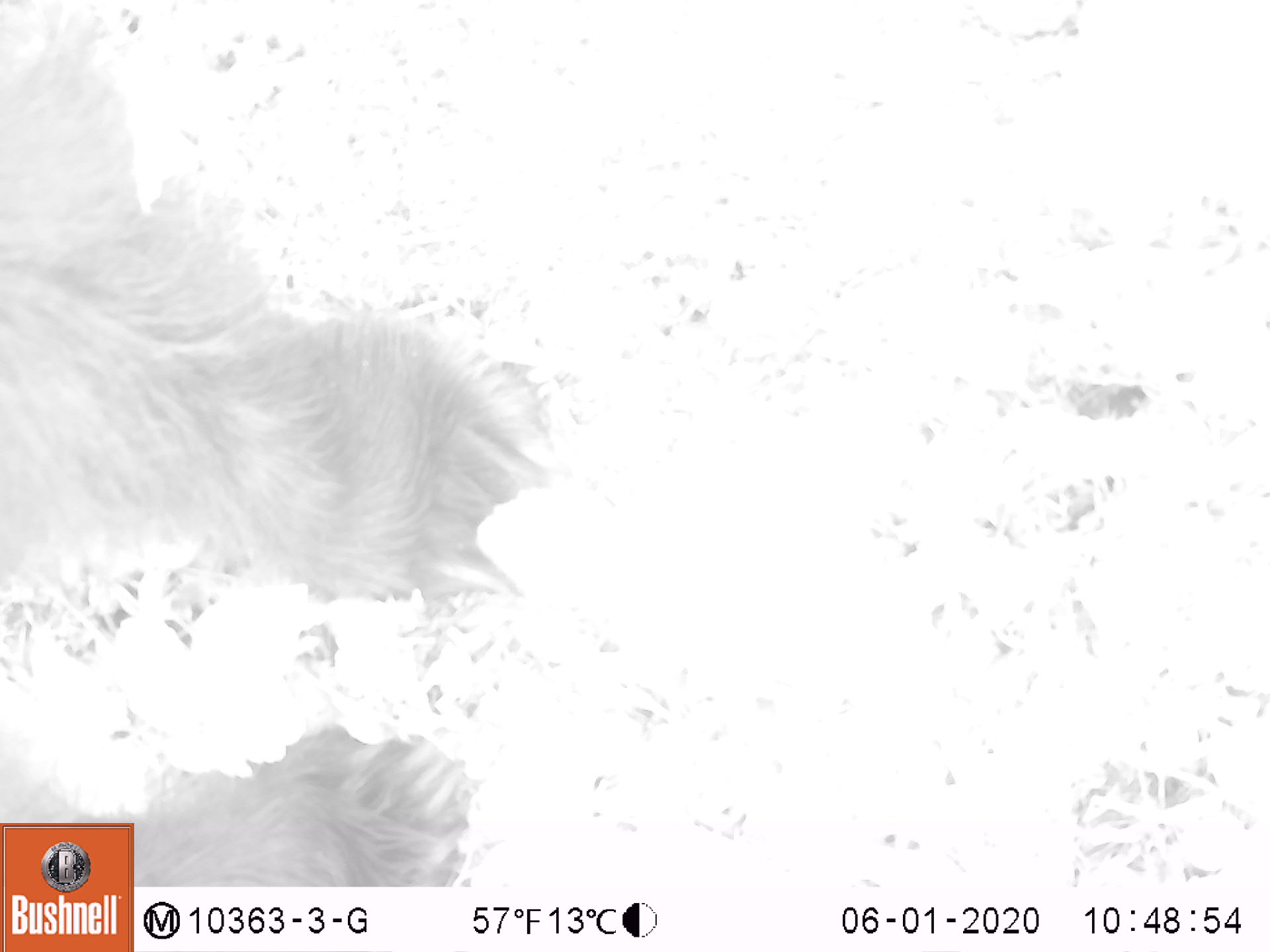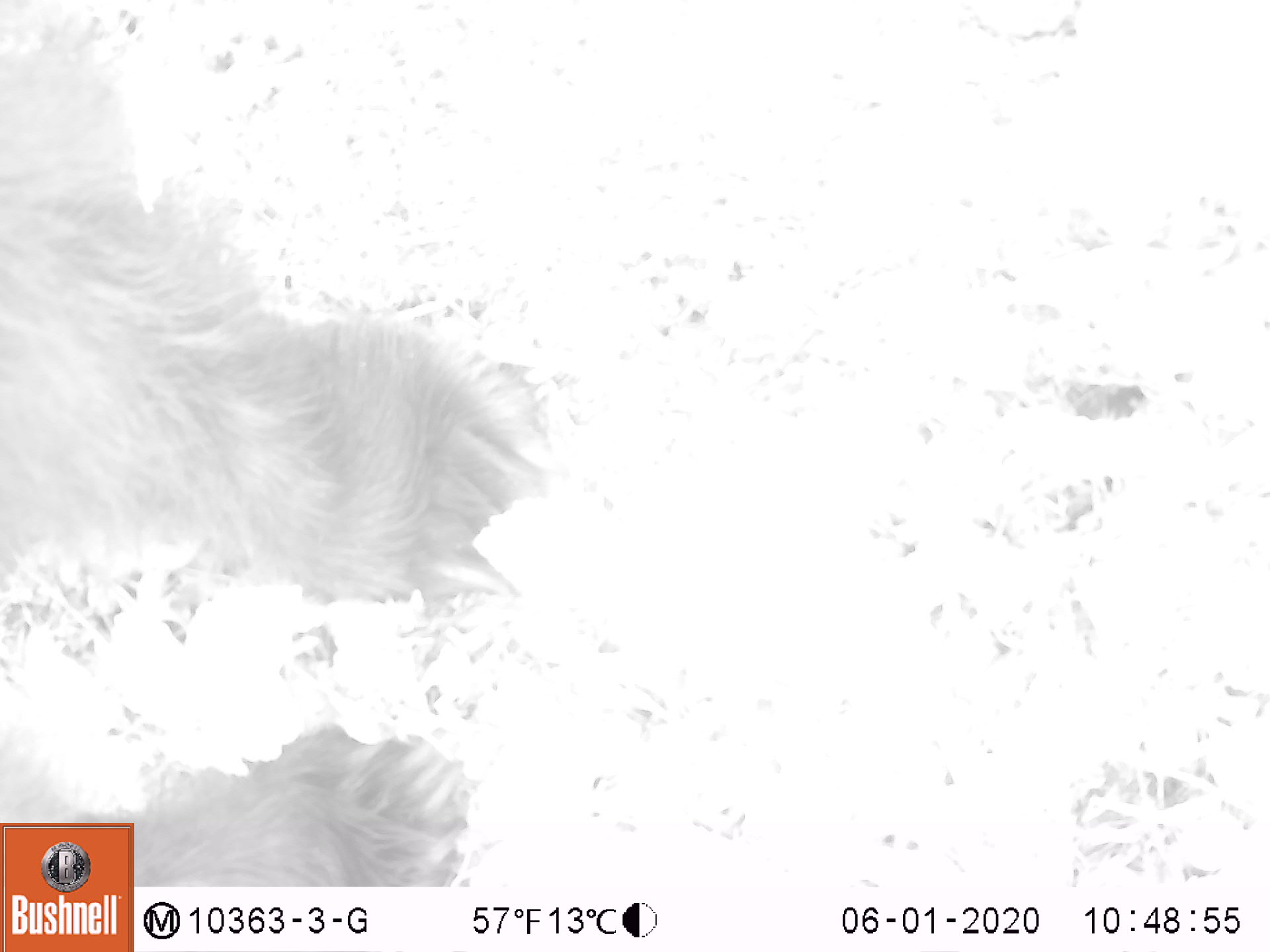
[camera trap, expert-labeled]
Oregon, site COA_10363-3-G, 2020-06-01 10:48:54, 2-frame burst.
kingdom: Animalia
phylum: Chordata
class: Mammalia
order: Carnivora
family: Ursidae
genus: Ursus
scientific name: Ursus americanus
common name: american black bear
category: black bear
Black bear (american black bear) (Ursus americanus).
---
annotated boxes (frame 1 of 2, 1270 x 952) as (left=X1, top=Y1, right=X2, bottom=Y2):
black bear: (left=3, top=51, right=548, bottom=821)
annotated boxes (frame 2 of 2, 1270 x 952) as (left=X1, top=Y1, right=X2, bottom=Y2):
black bear: (left=6, top=94, right=530, bottom=817)